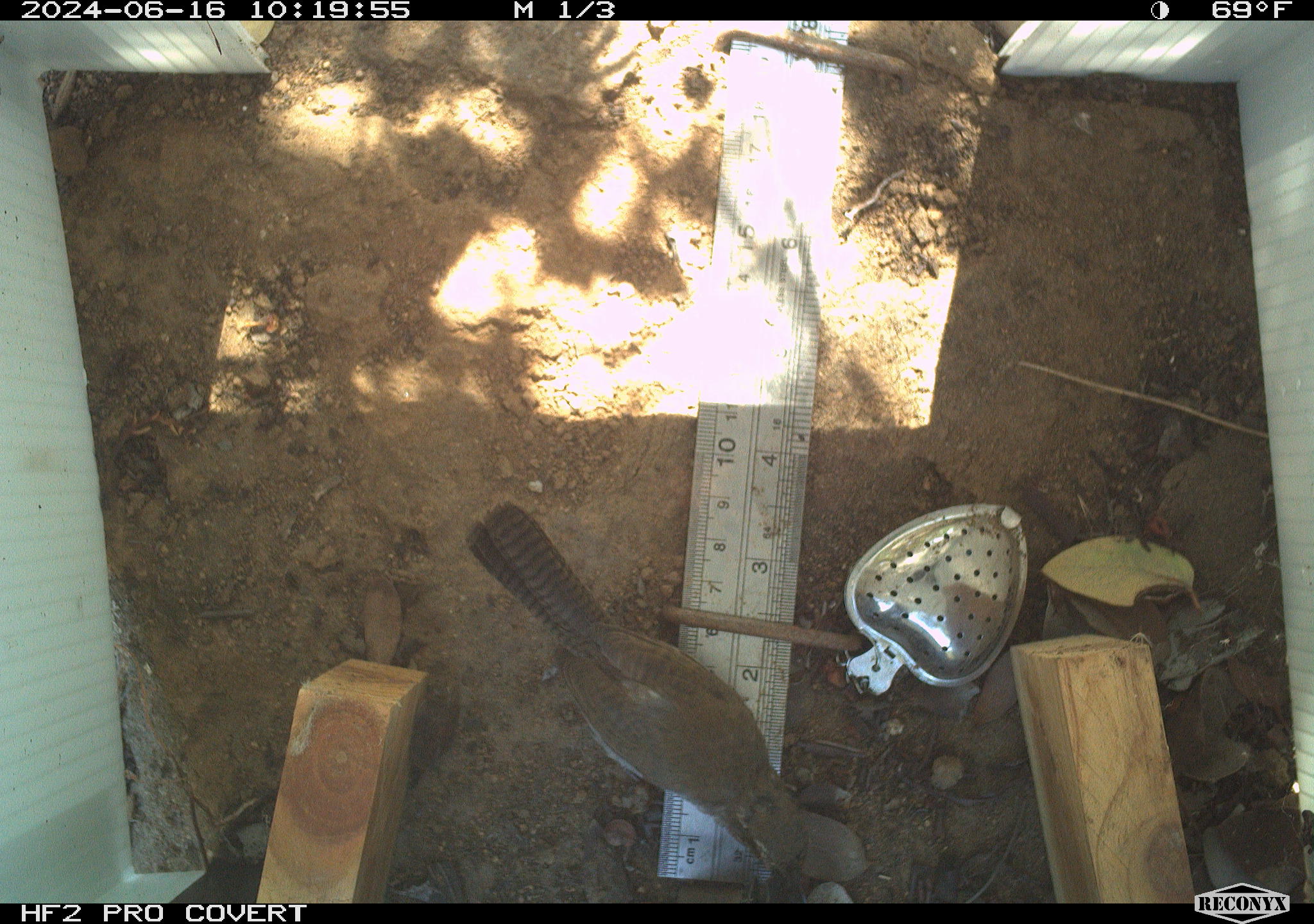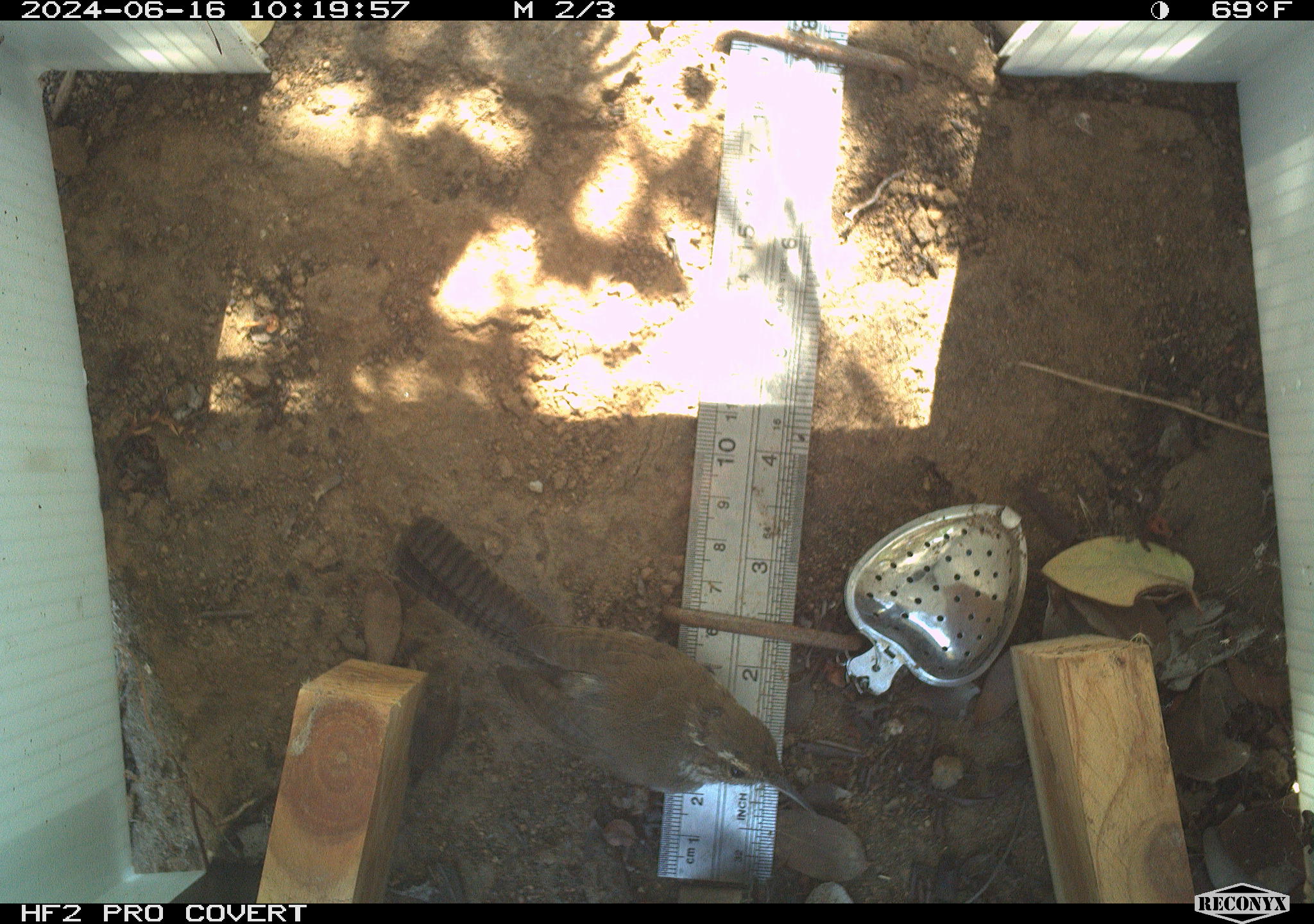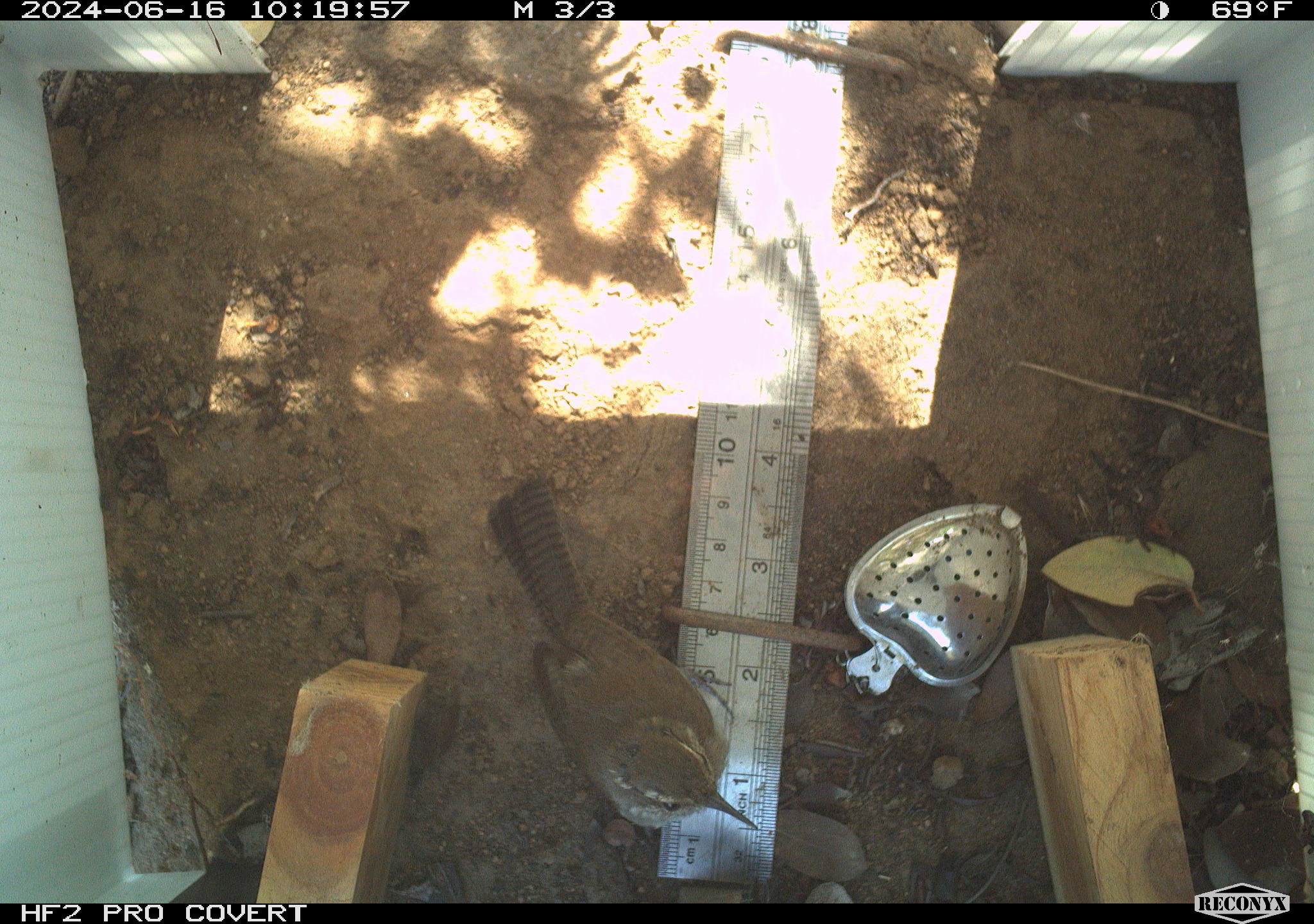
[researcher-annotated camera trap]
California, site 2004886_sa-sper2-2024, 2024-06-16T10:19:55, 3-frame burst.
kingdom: Animalia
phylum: Chordata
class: Aves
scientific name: Aves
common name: bird